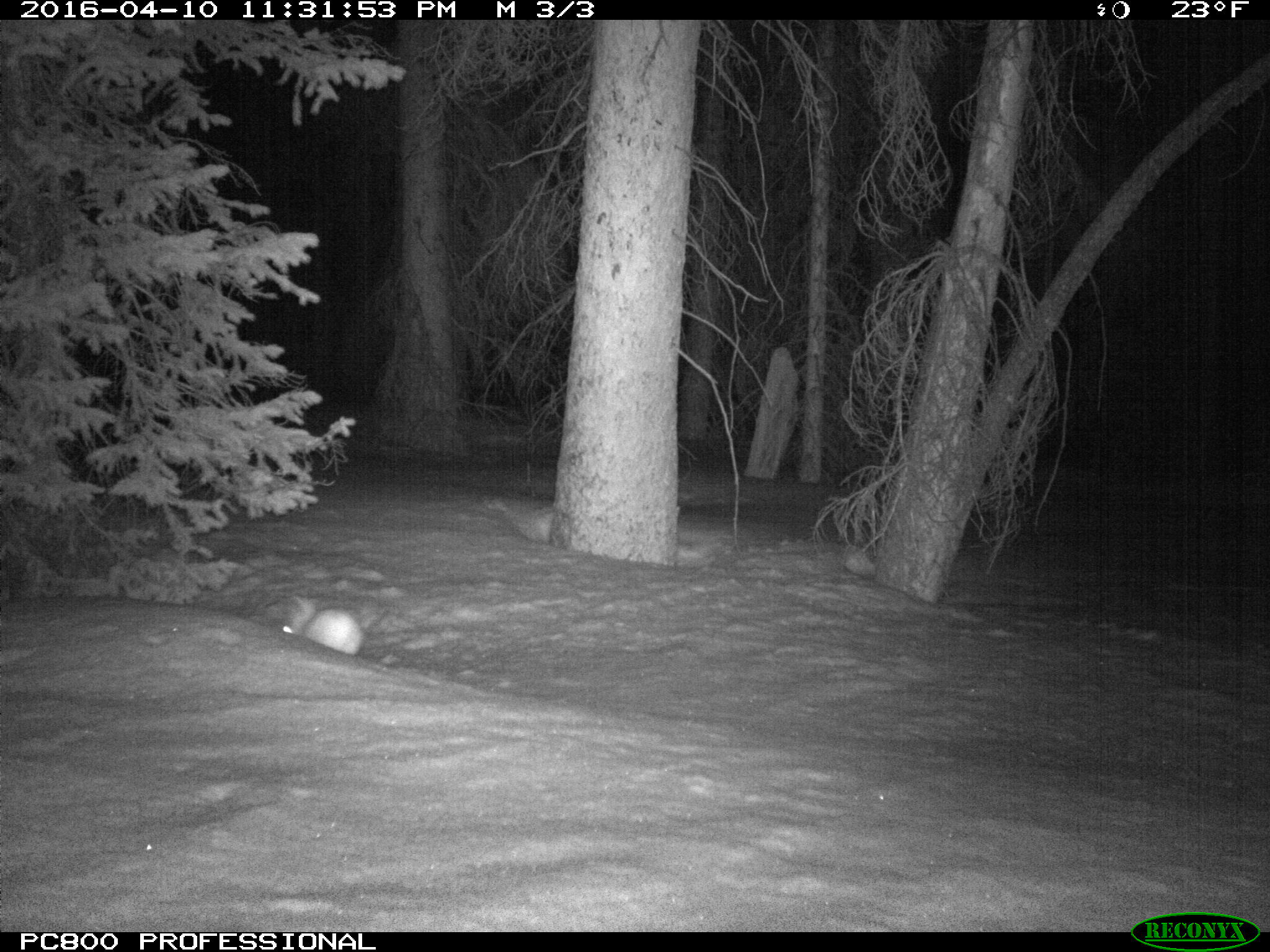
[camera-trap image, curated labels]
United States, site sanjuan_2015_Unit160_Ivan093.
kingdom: Animalia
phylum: Chordata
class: Mammalia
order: Lagomorpha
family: Leporidae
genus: Lepus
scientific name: Lepus americanus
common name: snowshoe hare